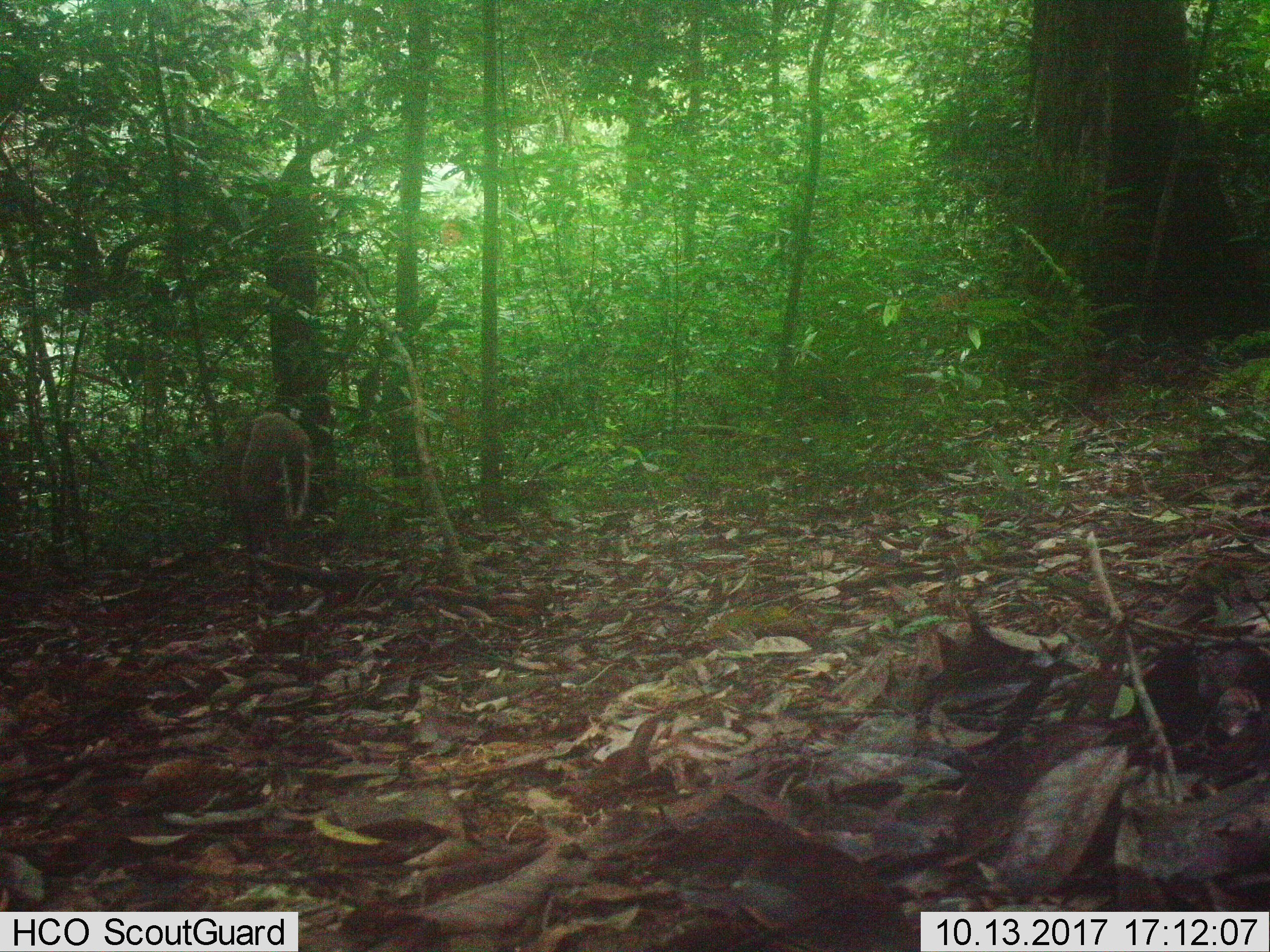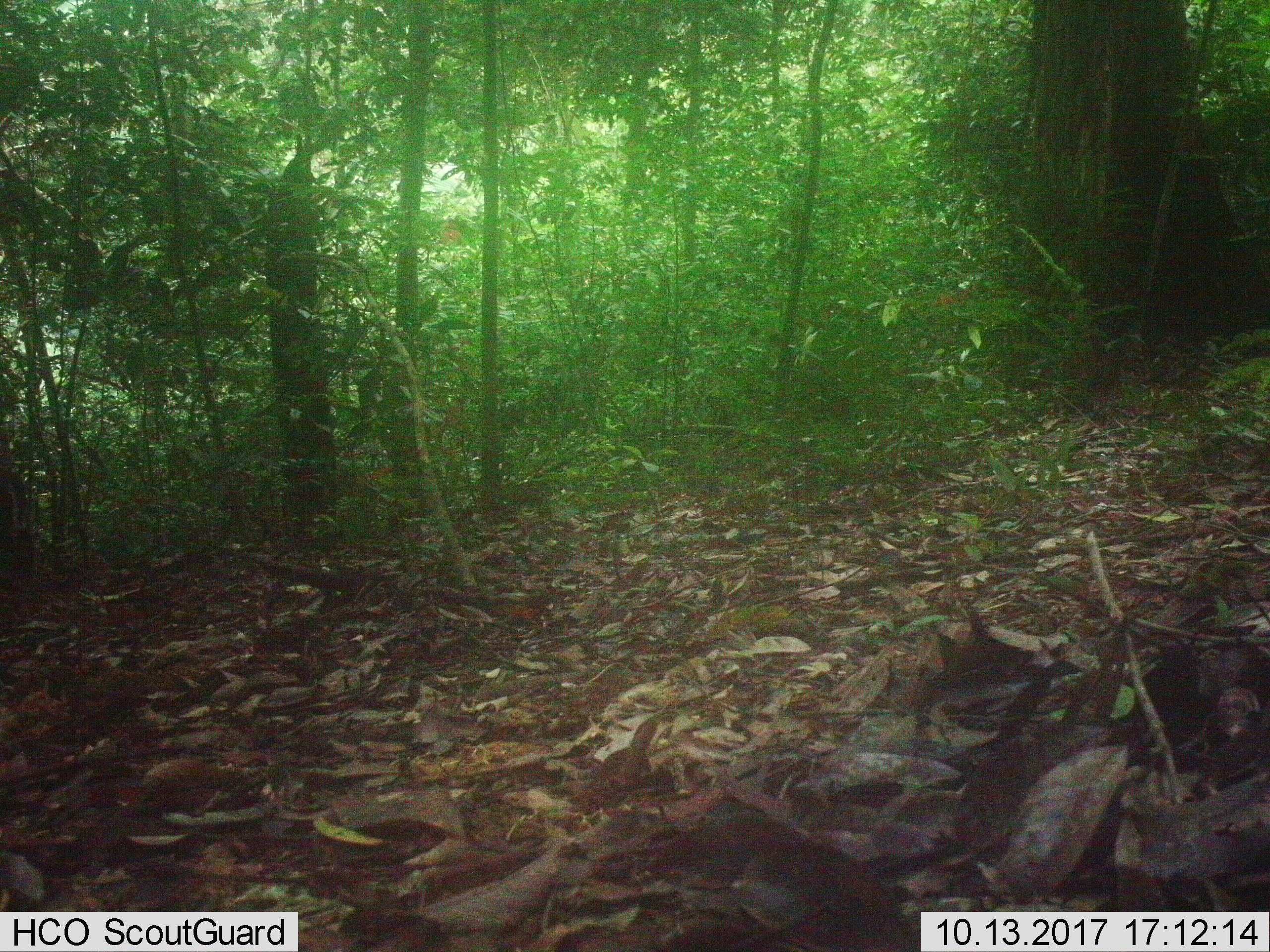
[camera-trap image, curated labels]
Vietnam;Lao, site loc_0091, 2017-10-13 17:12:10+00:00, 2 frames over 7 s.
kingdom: Animalia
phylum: Chordata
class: Mammalia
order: Artiodactyla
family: Cervidae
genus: Muntiacus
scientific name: Muntiacus rooseveltorum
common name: roosevelt's muntjac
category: roosevelts muntjac group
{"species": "roosevelts muntjac group (roosevelt's muntjac) (Muntiacus rooseveltorum)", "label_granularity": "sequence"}